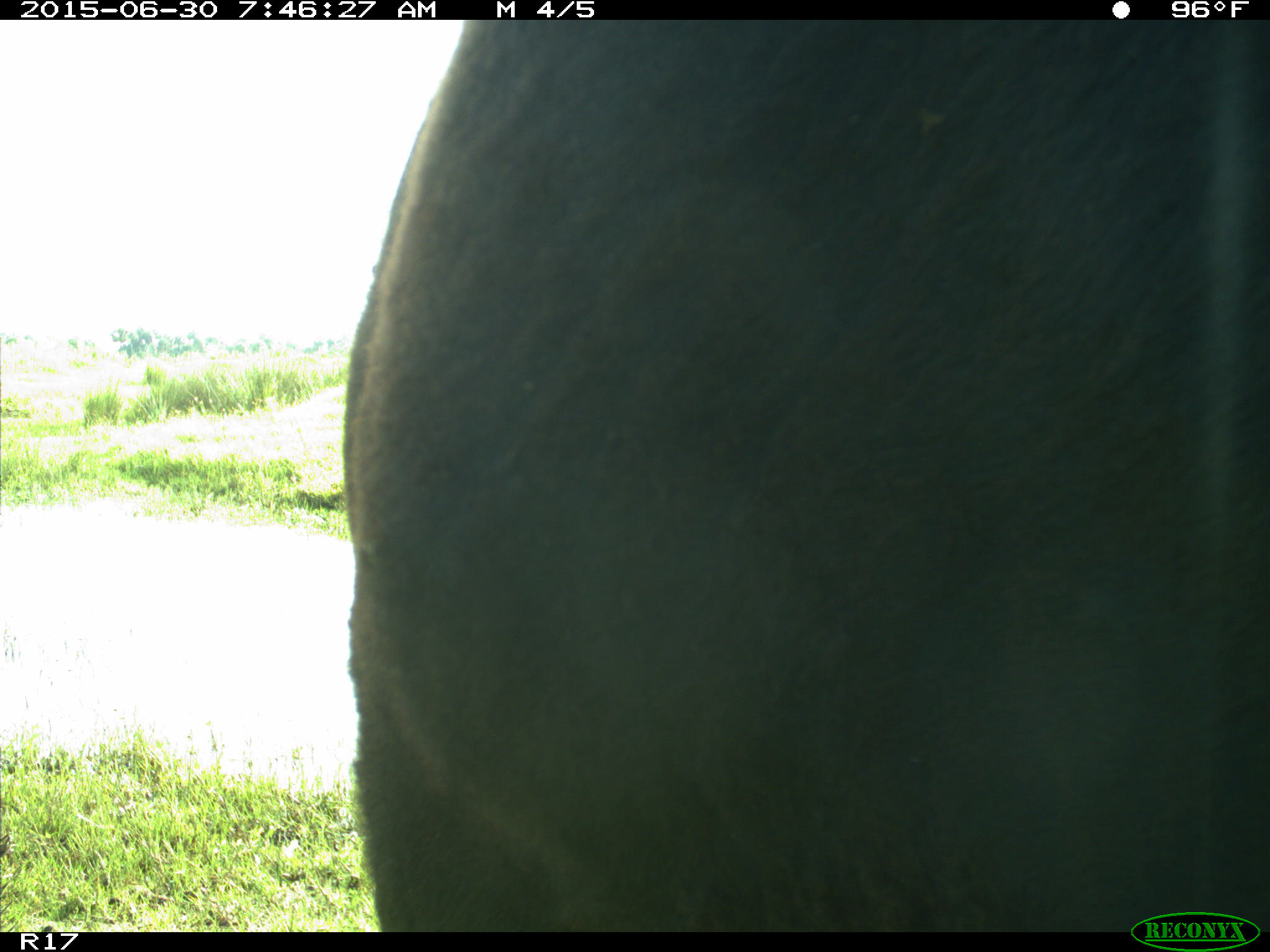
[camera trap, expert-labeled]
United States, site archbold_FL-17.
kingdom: Animalia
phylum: Chordata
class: Mammalia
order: Artiodactyla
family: Bovidae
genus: Bos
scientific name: Bos taurus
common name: domestic cow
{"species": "Bos taurus (domestic cow)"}